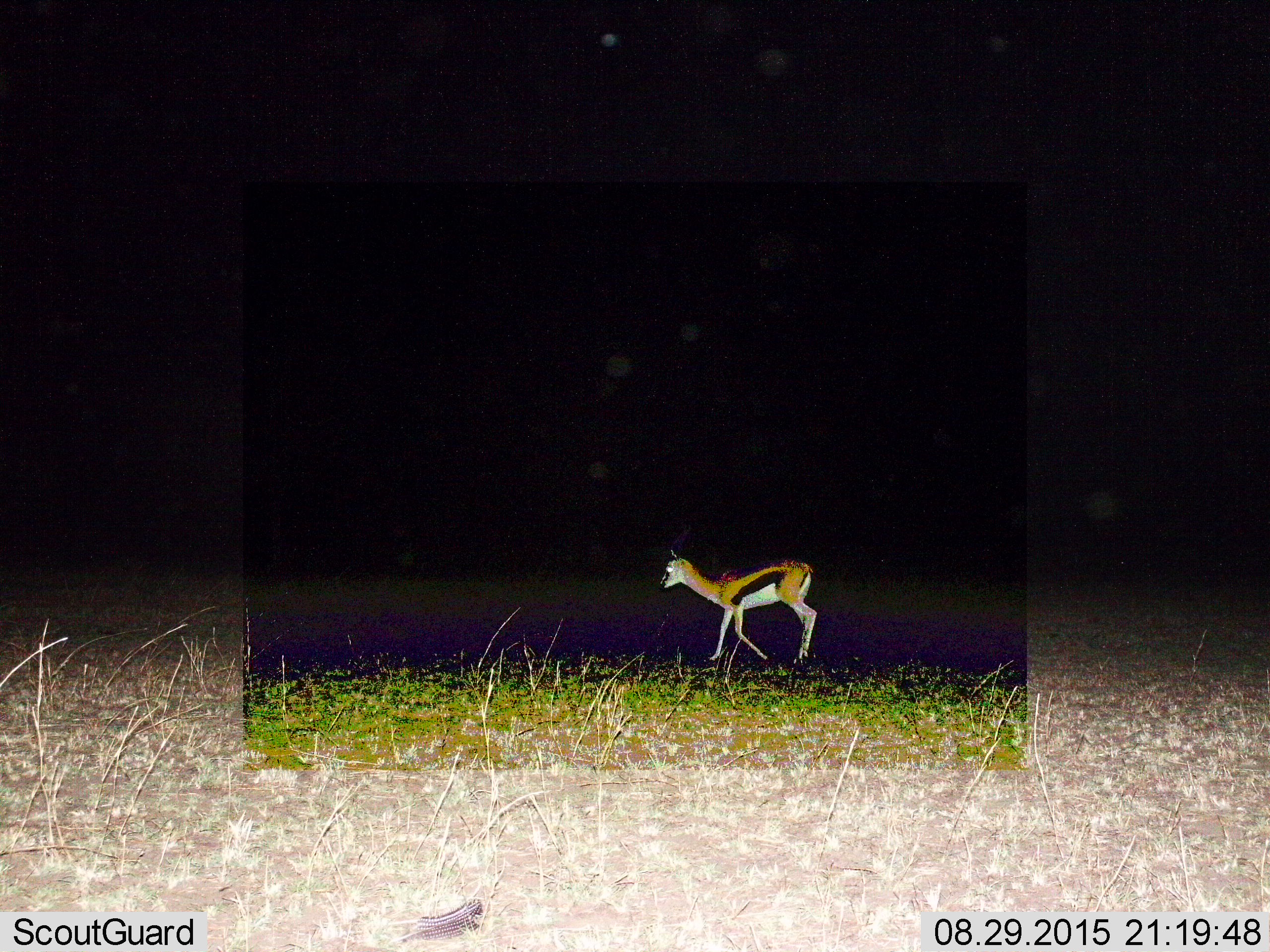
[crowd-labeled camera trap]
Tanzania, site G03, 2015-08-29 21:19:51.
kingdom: Animalia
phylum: Chordata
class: Mammalia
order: Artiodactyla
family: Bovidae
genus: Eudorcas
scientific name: Eudorcas thomsonii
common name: thomson's gazelle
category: gazellethomsons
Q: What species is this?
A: Gazellethomsons (thomson's gazelle) (Eudorcas thomsonii).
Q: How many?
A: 1.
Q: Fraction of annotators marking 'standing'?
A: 22%.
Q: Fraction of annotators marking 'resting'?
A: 0%.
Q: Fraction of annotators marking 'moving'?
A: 89%.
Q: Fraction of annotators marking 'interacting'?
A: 0%.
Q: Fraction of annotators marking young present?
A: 17%.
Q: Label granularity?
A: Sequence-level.